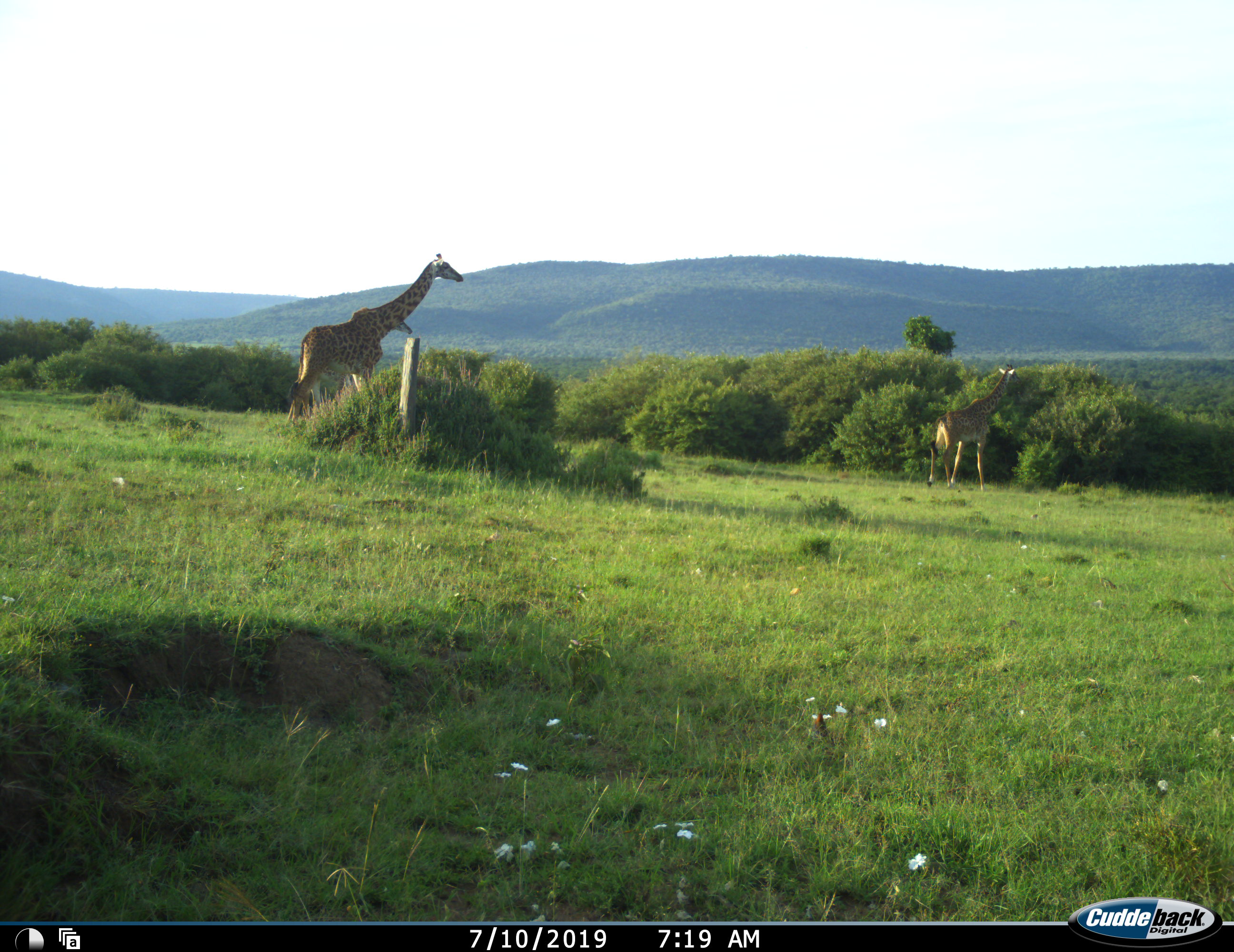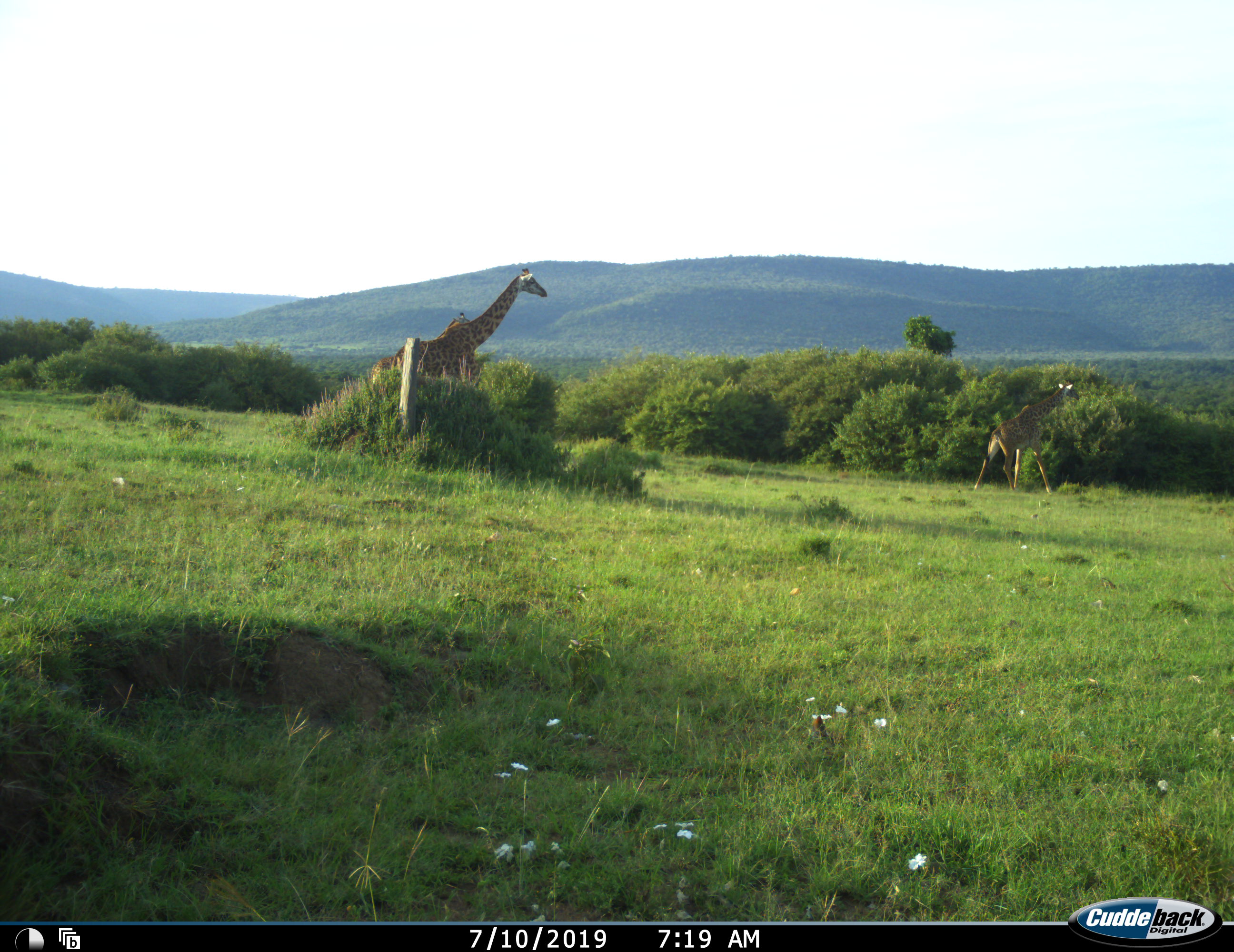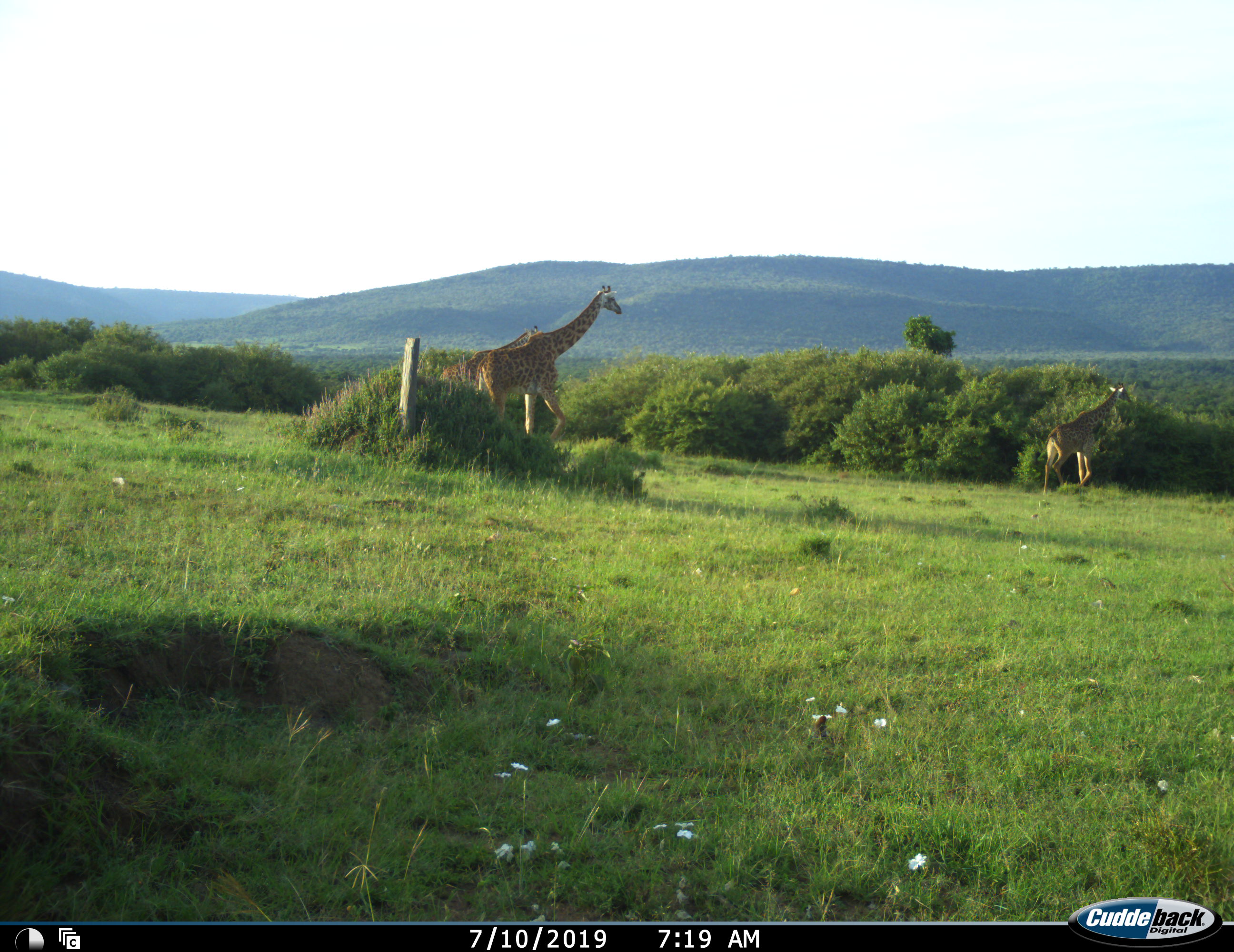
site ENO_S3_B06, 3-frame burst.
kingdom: Animalia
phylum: Chordata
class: Mammalia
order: Artiodactyla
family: Giraffidae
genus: Giraffa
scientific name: Giraffa camelopardalis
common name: giraffe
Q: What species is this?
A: Giraffe (Giraffa camelopardalis).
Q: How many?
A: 3.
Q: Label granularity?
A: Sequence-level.